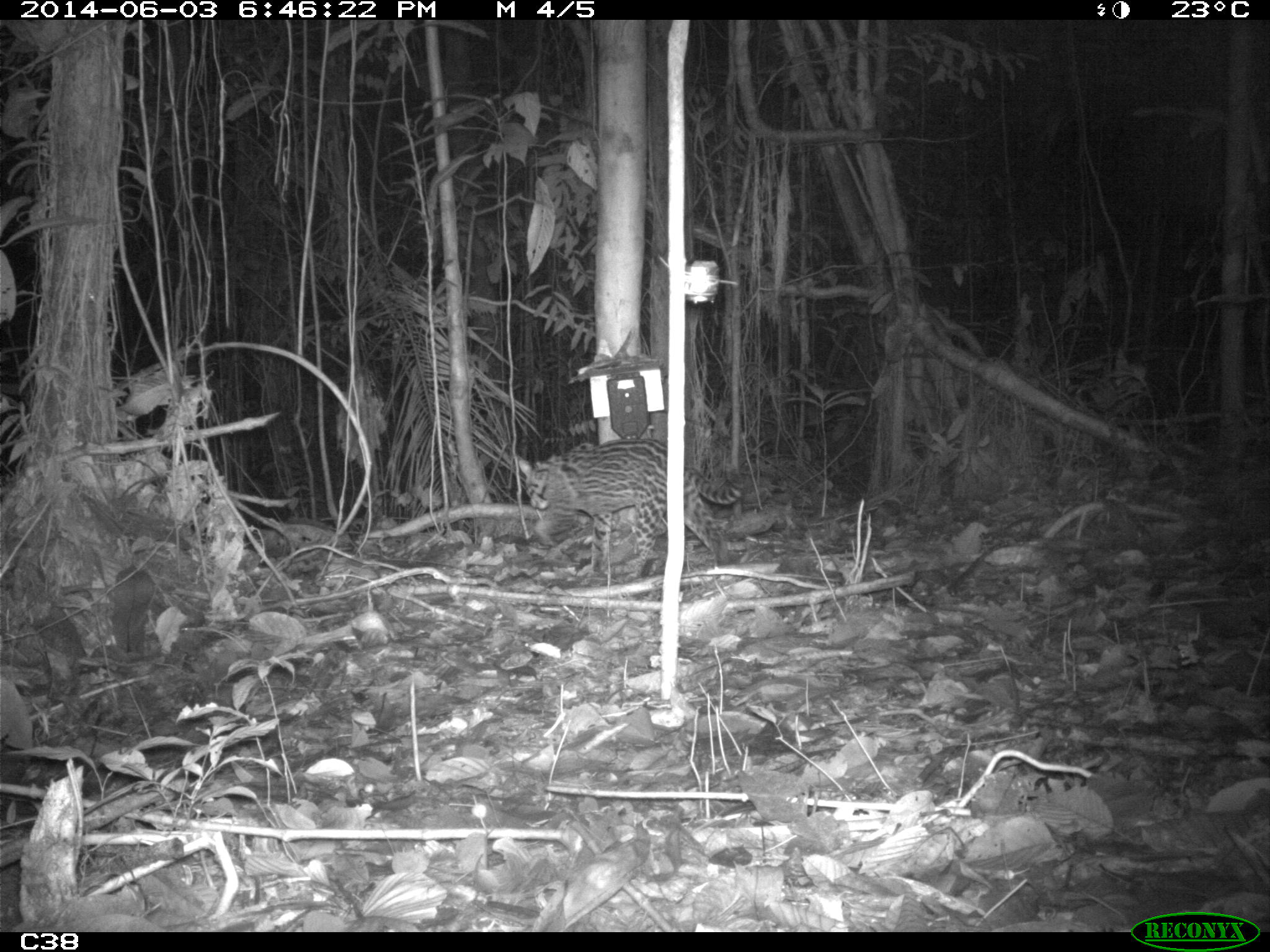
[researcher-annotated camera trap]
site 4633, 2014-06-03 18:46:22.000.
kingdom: Animalia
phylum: Chordata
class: Mammalia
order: Carnivora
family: Felidae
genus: Leopardus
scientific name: Leopardus pardalis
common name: ocelot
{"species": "Leopardus pardalis (ocelot)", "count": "1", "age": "adult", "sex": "male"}